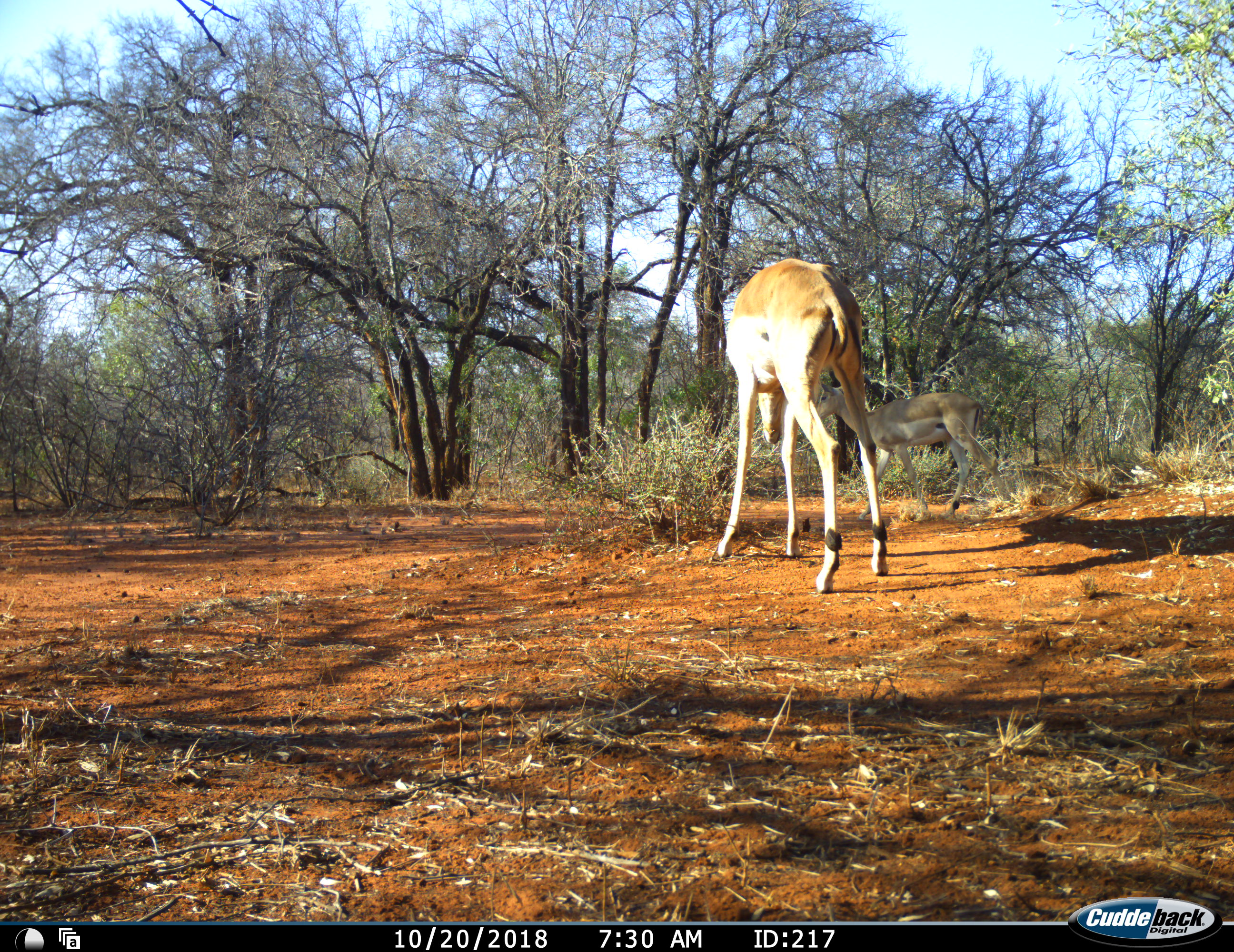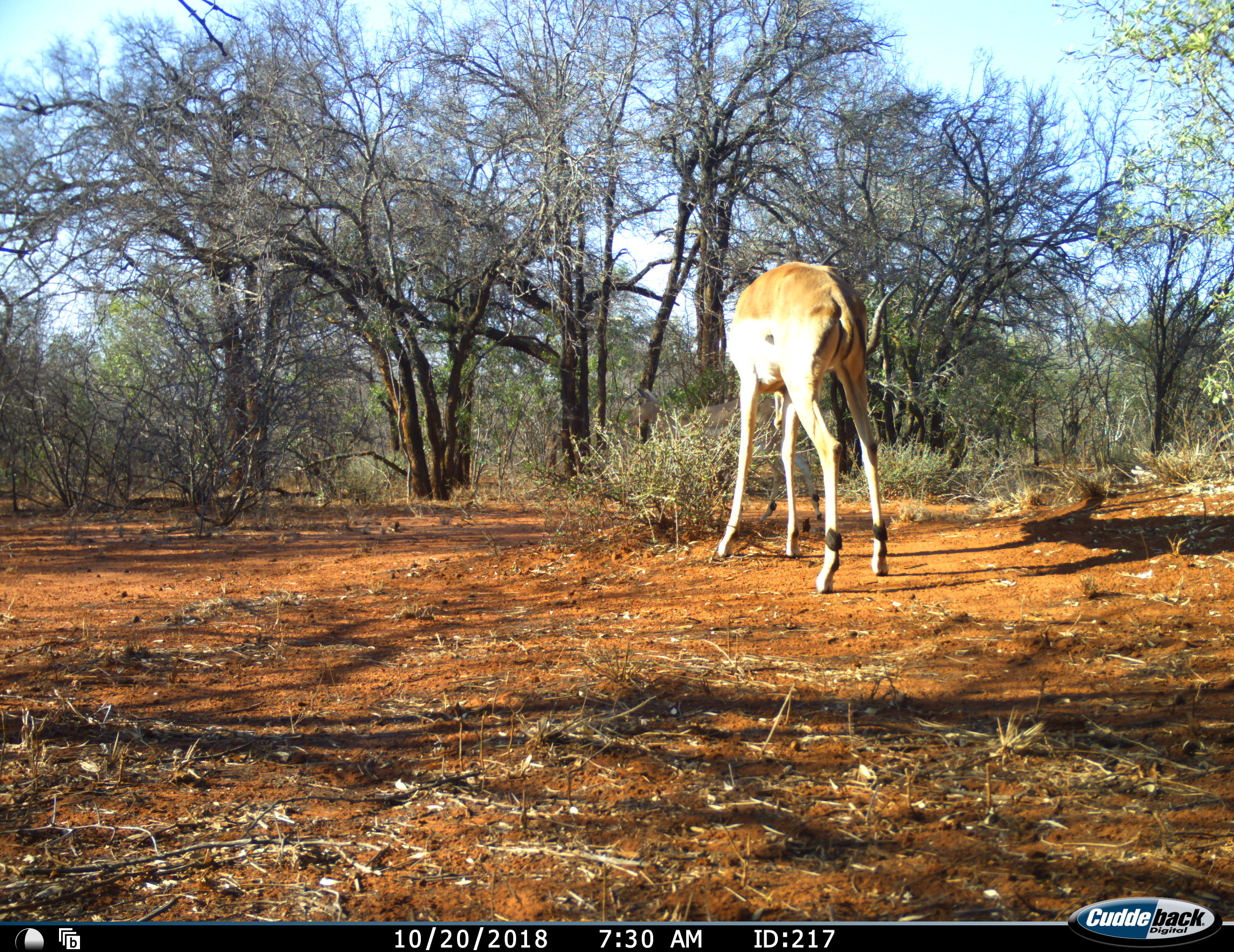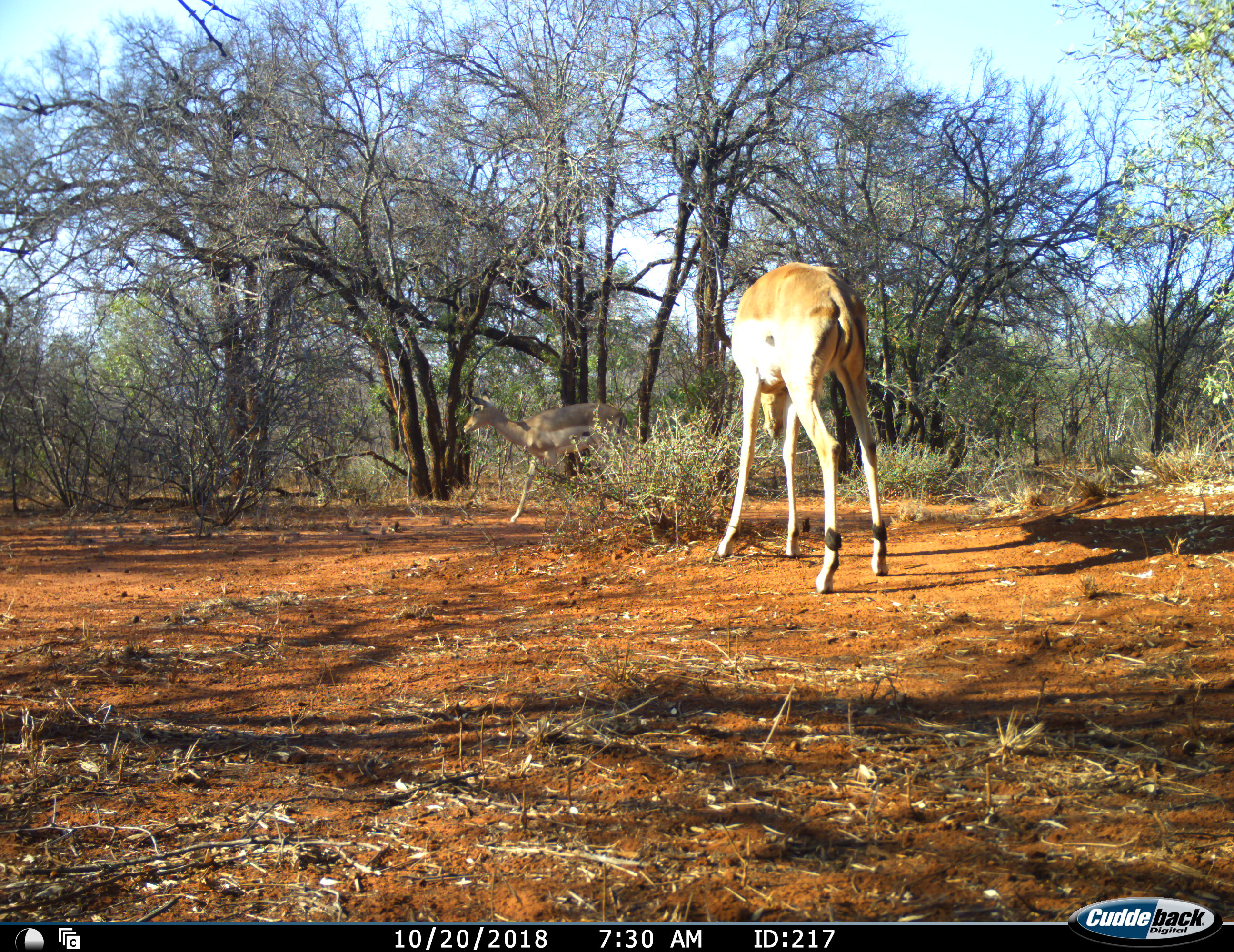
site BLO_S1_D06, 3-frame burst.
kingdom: Animalia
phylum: Chordata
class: Mammalia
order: Artiodactyla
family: Bovidae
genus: Aepyceros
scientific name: Aepyceros melampus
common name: impala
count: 2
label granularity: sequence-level